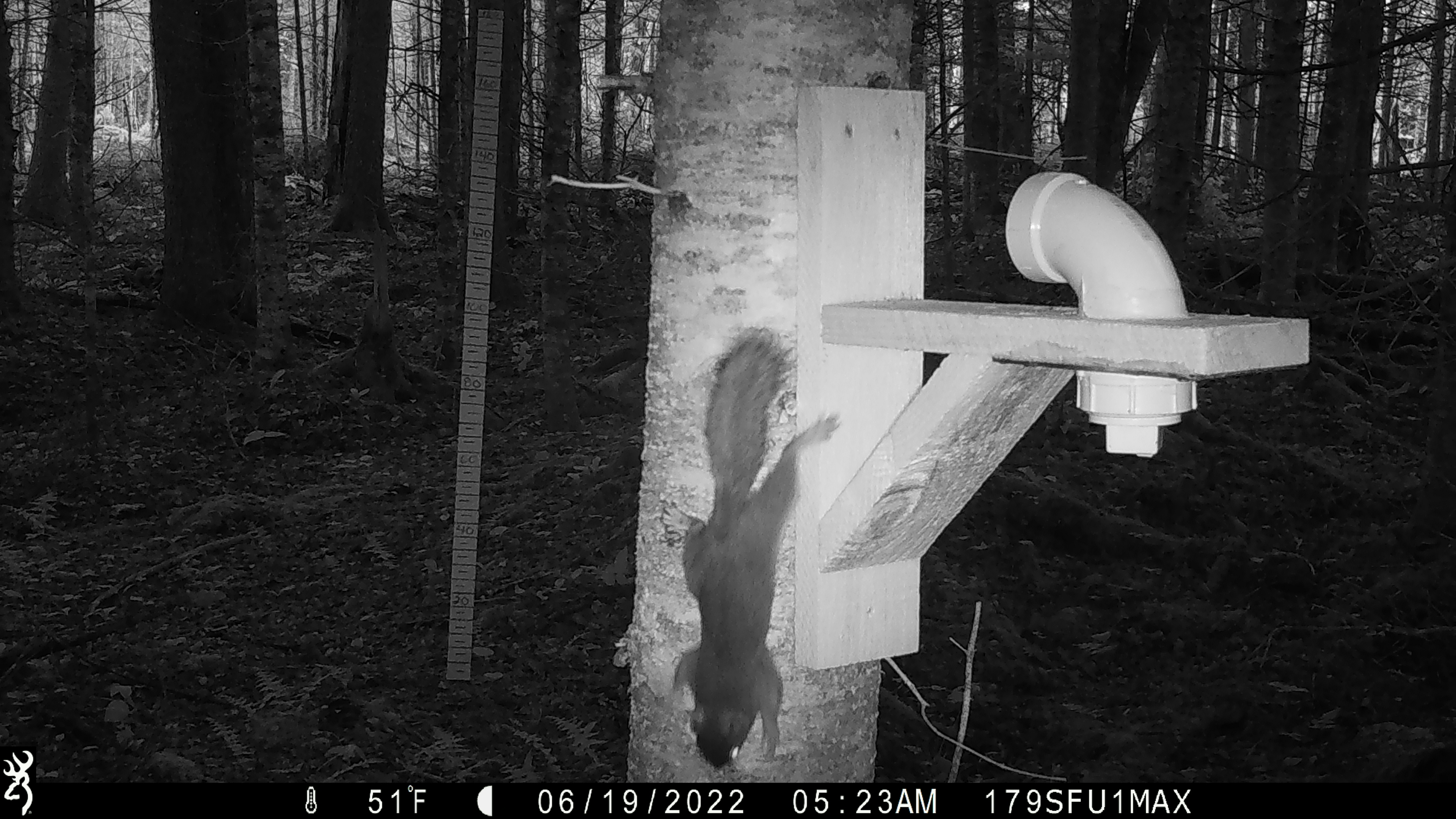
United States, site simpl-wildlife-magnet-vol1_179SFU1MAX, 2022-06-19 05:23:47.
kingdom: Animalia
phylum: Chordata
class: Mammalia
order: Rodentia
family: Sciuridae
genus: Tamiasciurus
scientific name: Tamiasciurus hudsonicus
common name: red squirrel